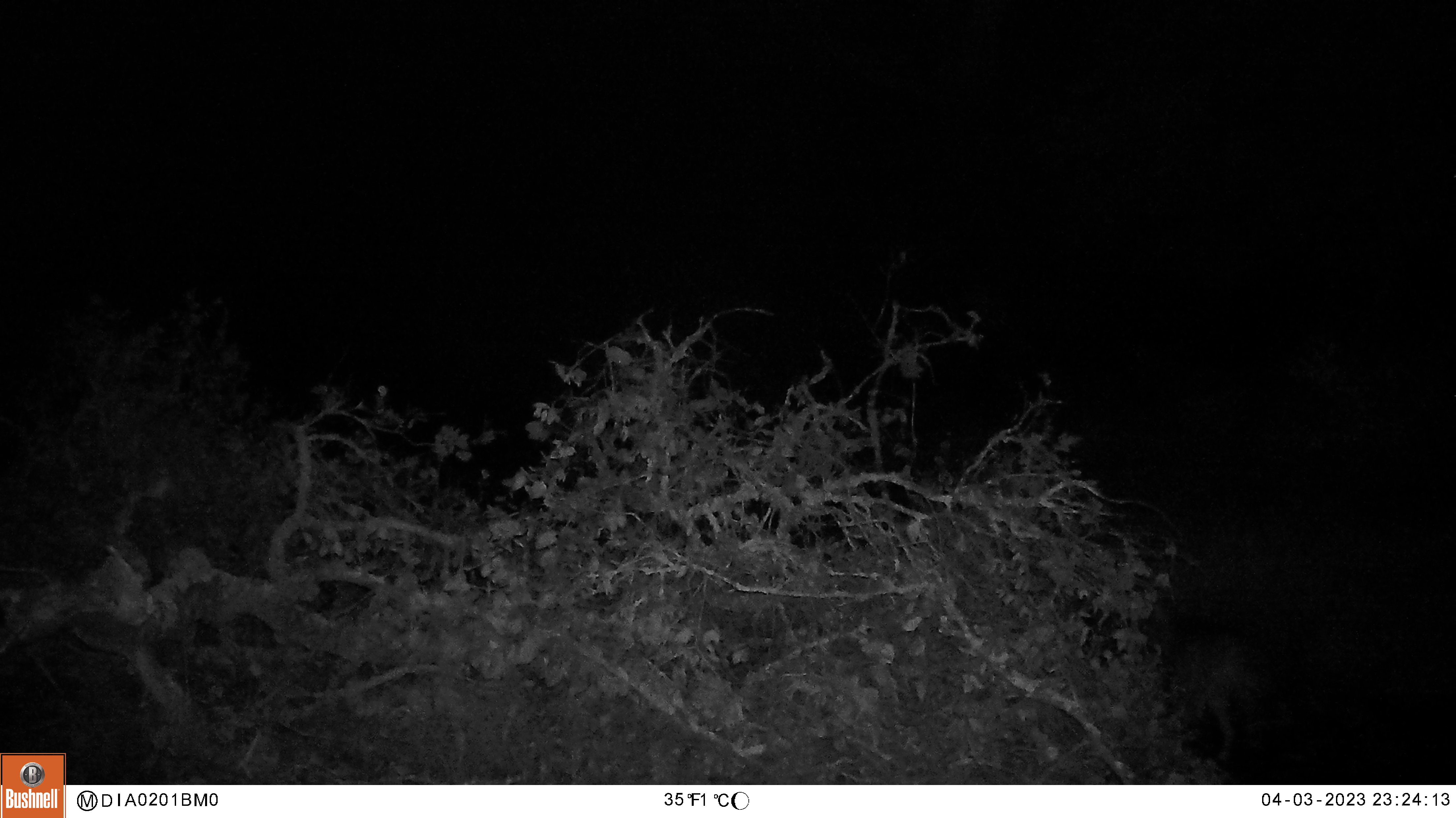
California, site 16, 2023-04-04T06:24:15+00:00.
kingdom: Animalia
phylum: Chordata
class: Mammalia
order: Carnivora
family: Canidae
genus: Canis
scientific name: Canis latrans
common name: coyote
Coyote (Canis latrans).